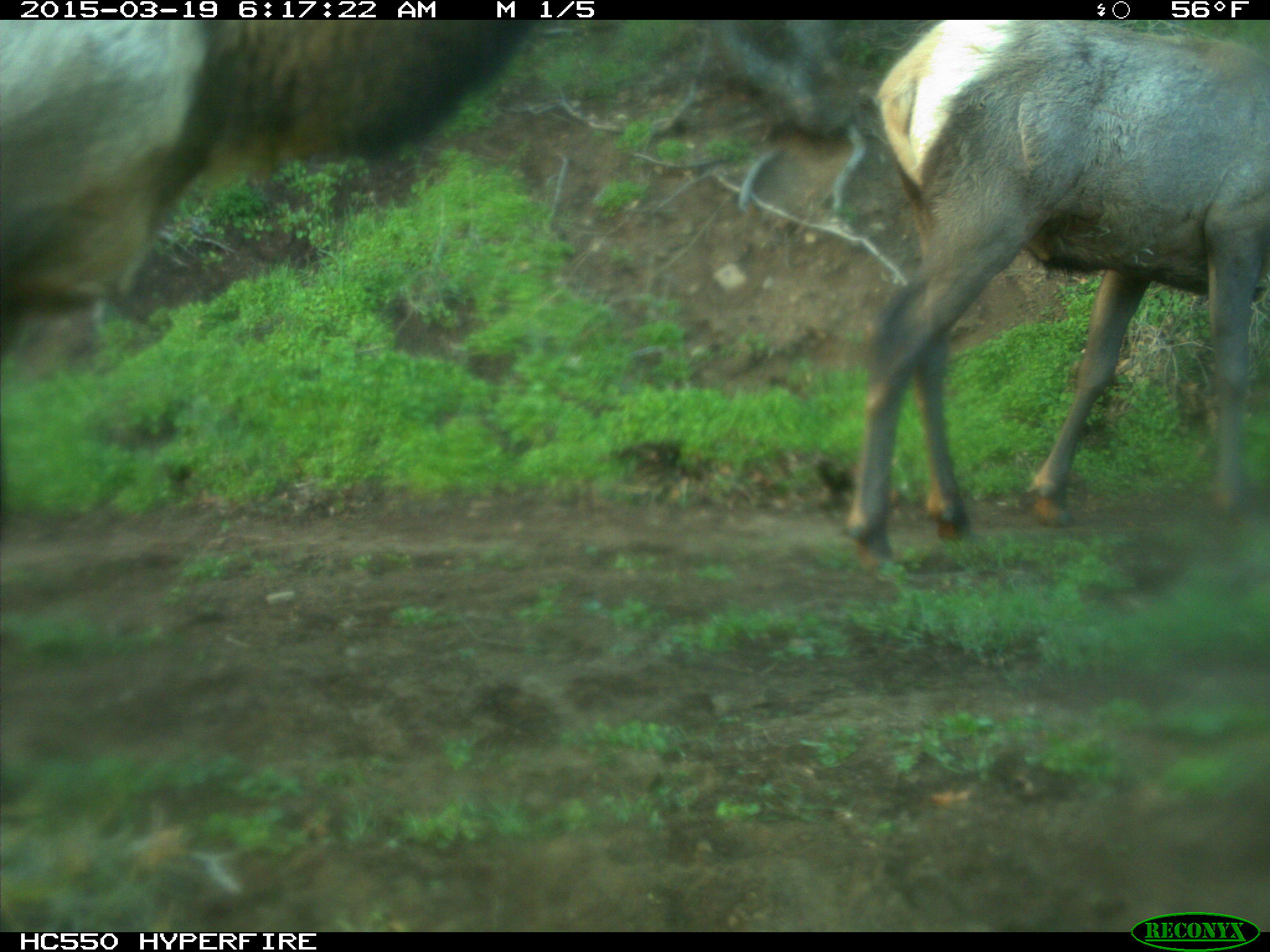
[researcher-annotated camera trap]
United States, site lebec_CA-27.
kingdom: Animalia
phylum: Chordata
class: Mammalia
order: Artiodactyla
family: Cervidae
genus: Cervus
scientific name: Cervus canadensis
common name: elk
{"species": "Cervus canadensis (elk)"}